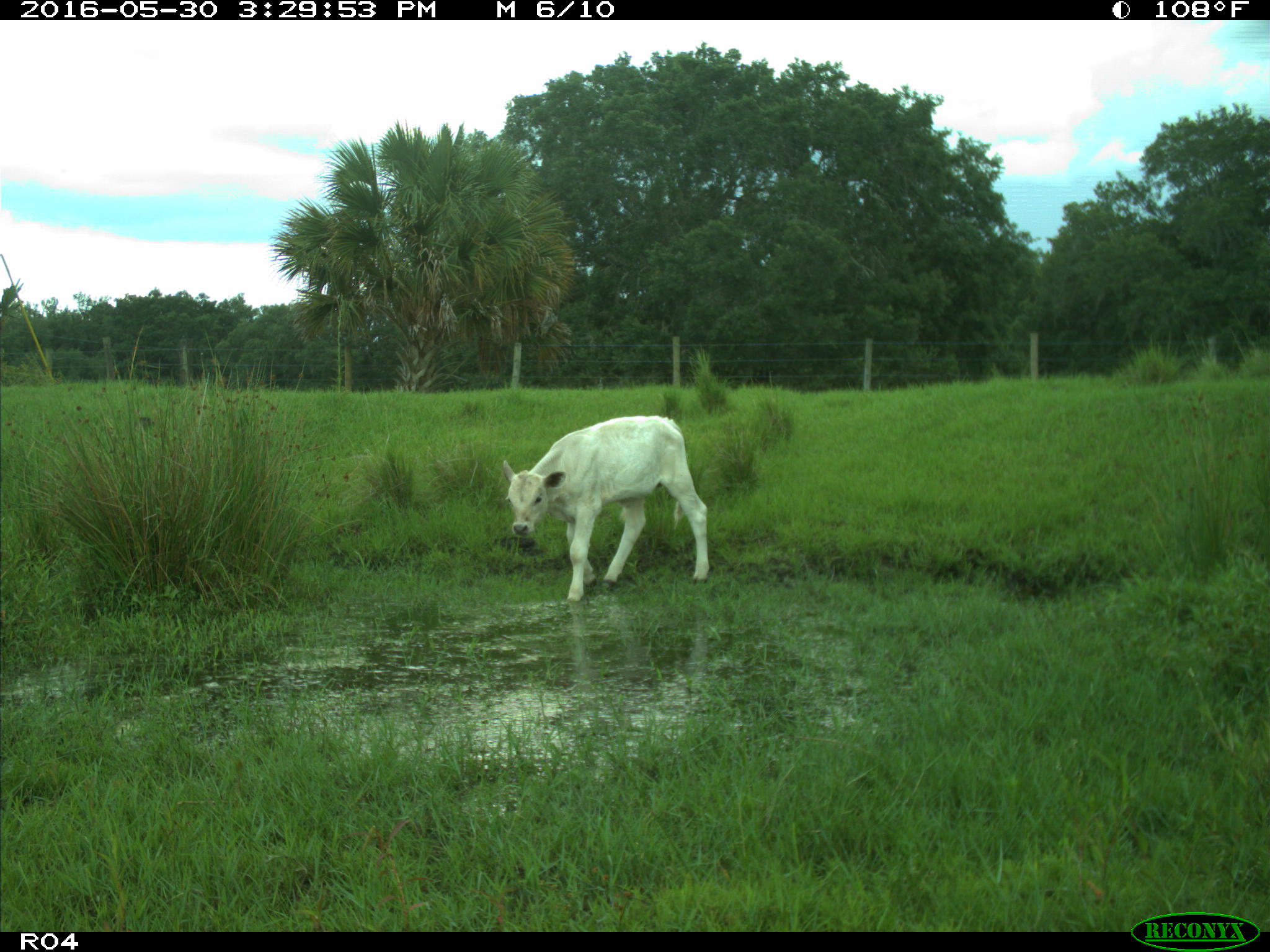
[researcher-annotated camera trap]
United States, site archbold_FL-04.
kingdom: Animalia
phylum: Chordata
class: Mammalia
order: Artiodactyla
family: Bovidae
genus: Bos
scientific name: Bos taurus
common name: domestic cow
Bos taurus (domestic cow).